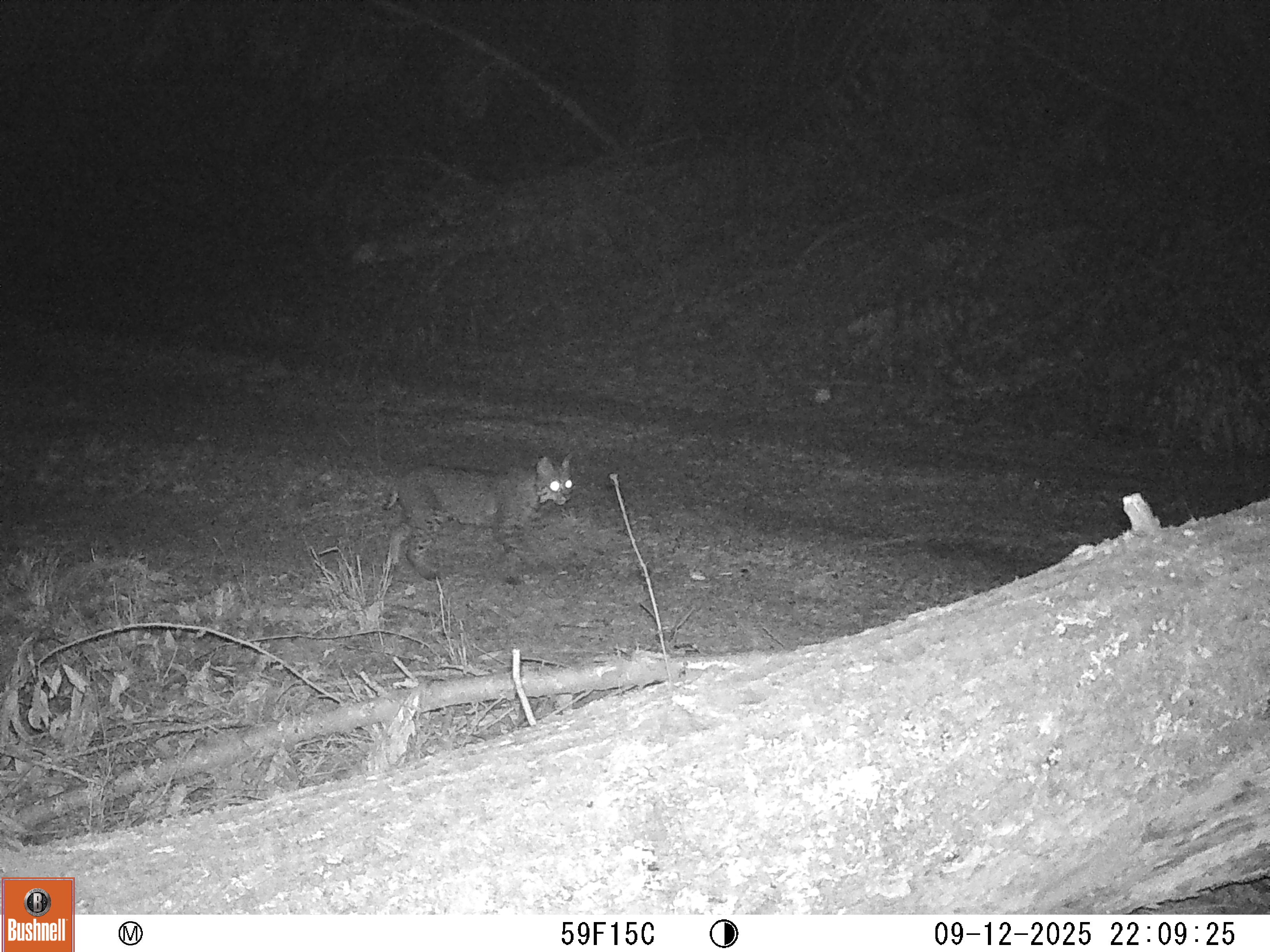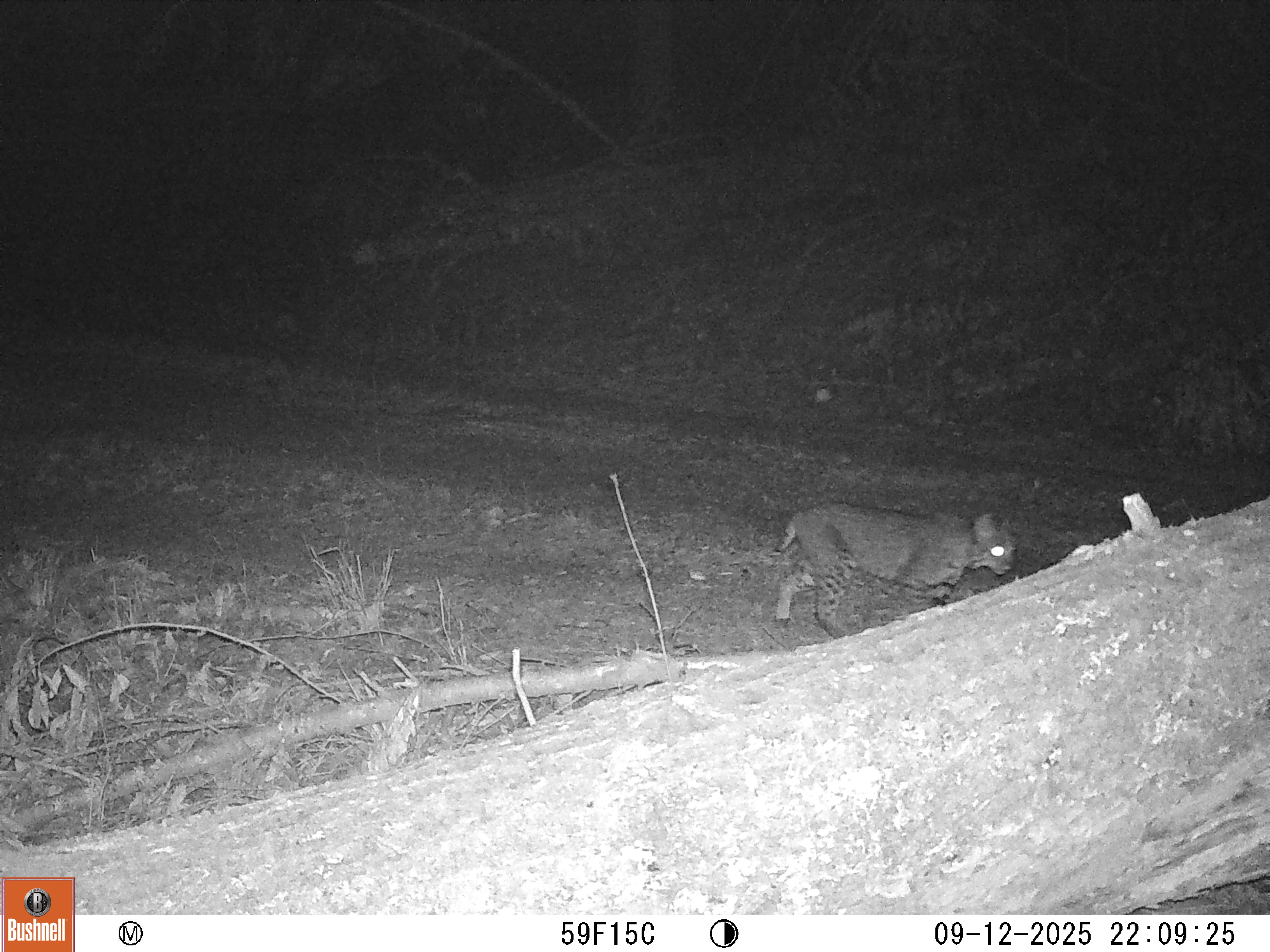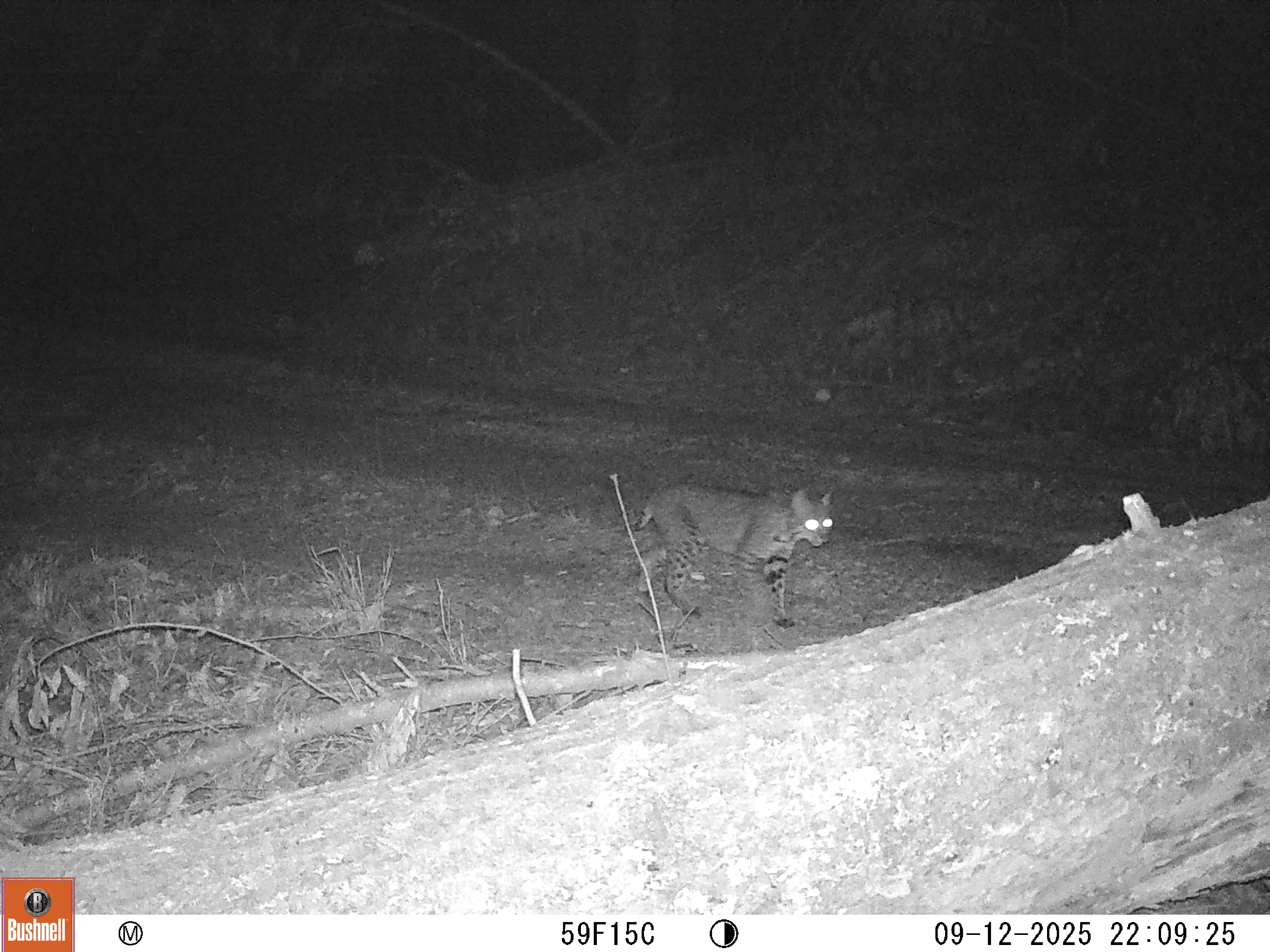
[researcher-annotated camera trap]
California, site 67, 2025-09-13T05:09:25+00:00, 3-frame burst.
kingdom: Animalia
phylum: Chordata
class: Mammalia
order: Carnivora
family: Felidae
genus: Lynx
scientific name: Lynx rufus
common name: bobcat